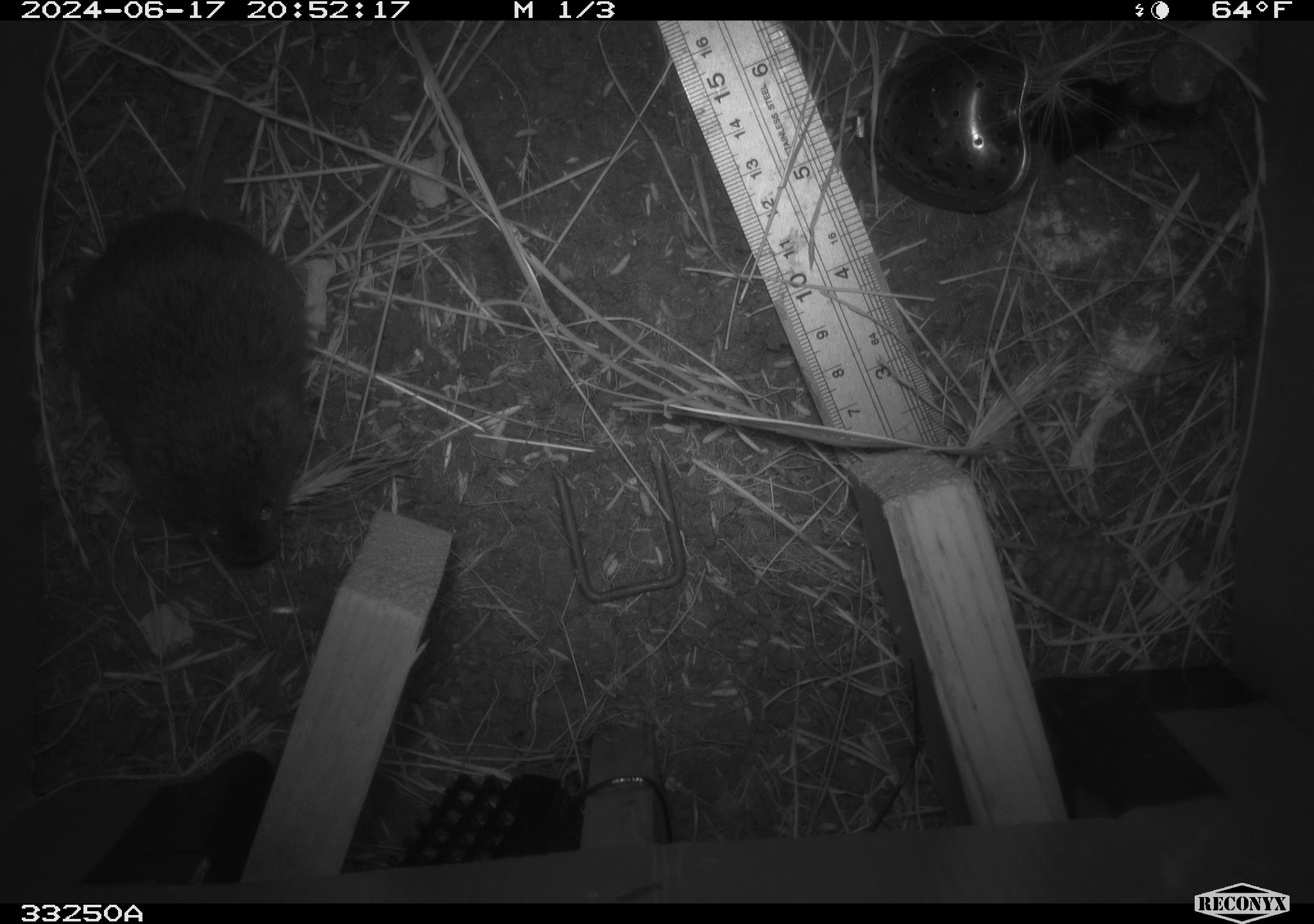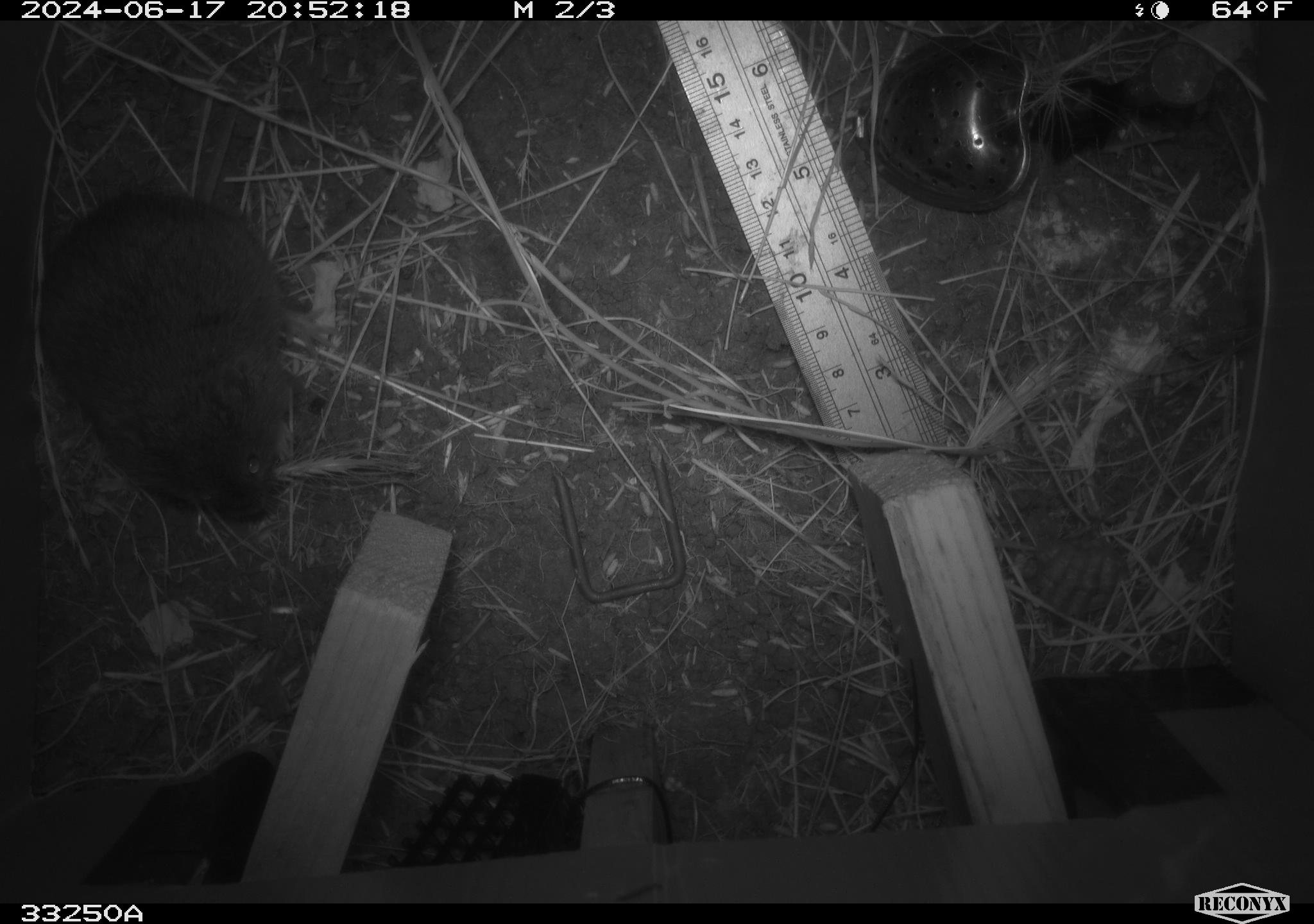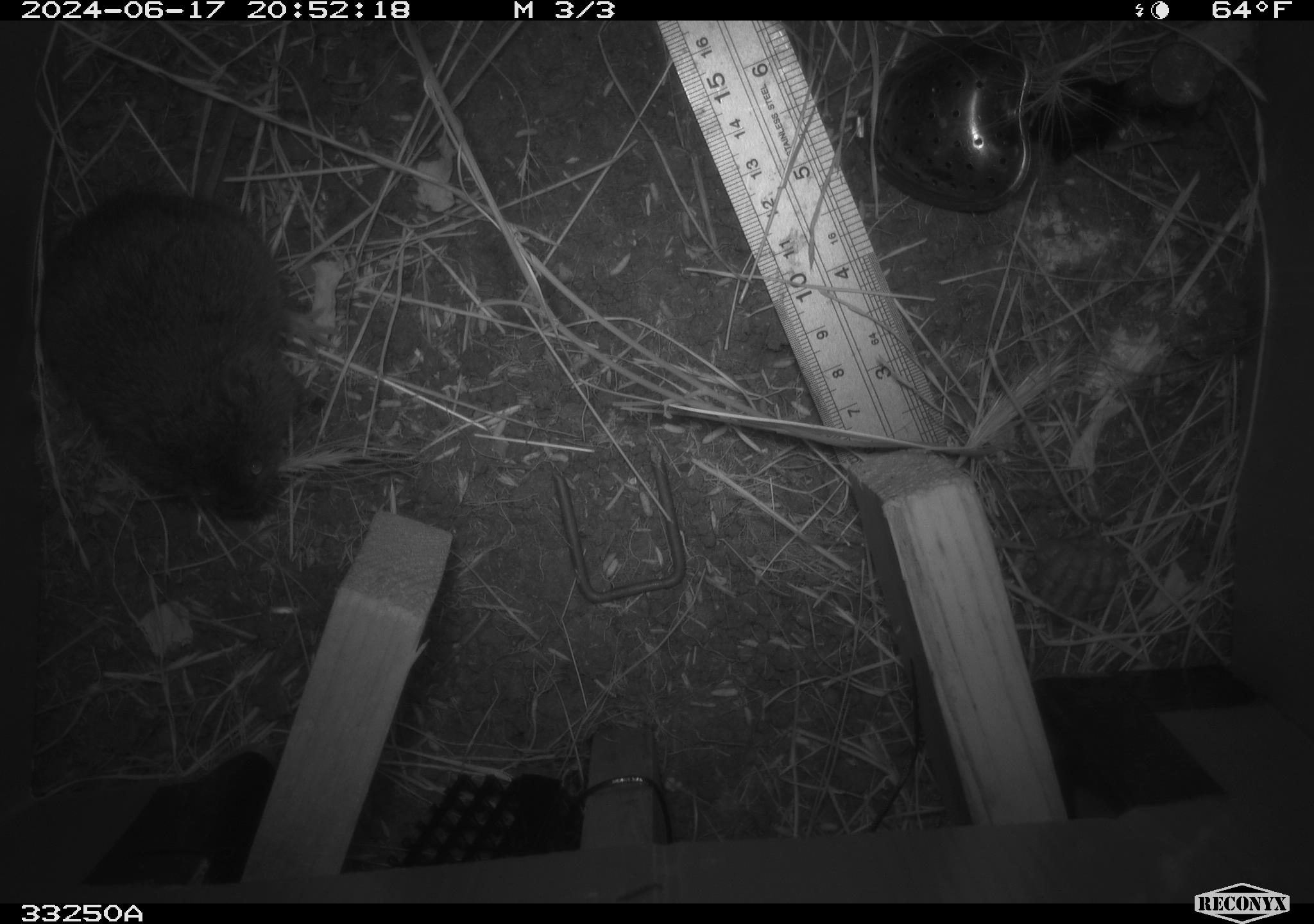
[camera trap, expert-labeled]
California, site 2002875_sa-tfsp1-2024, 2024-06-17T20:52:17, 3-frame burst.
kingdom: Animalia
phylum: Chordata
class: Mammalia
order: Rodentia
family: Cricetidae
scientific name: Arvicolinae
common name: voles, lemmings, and muskrats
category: arvicolinae subfamily